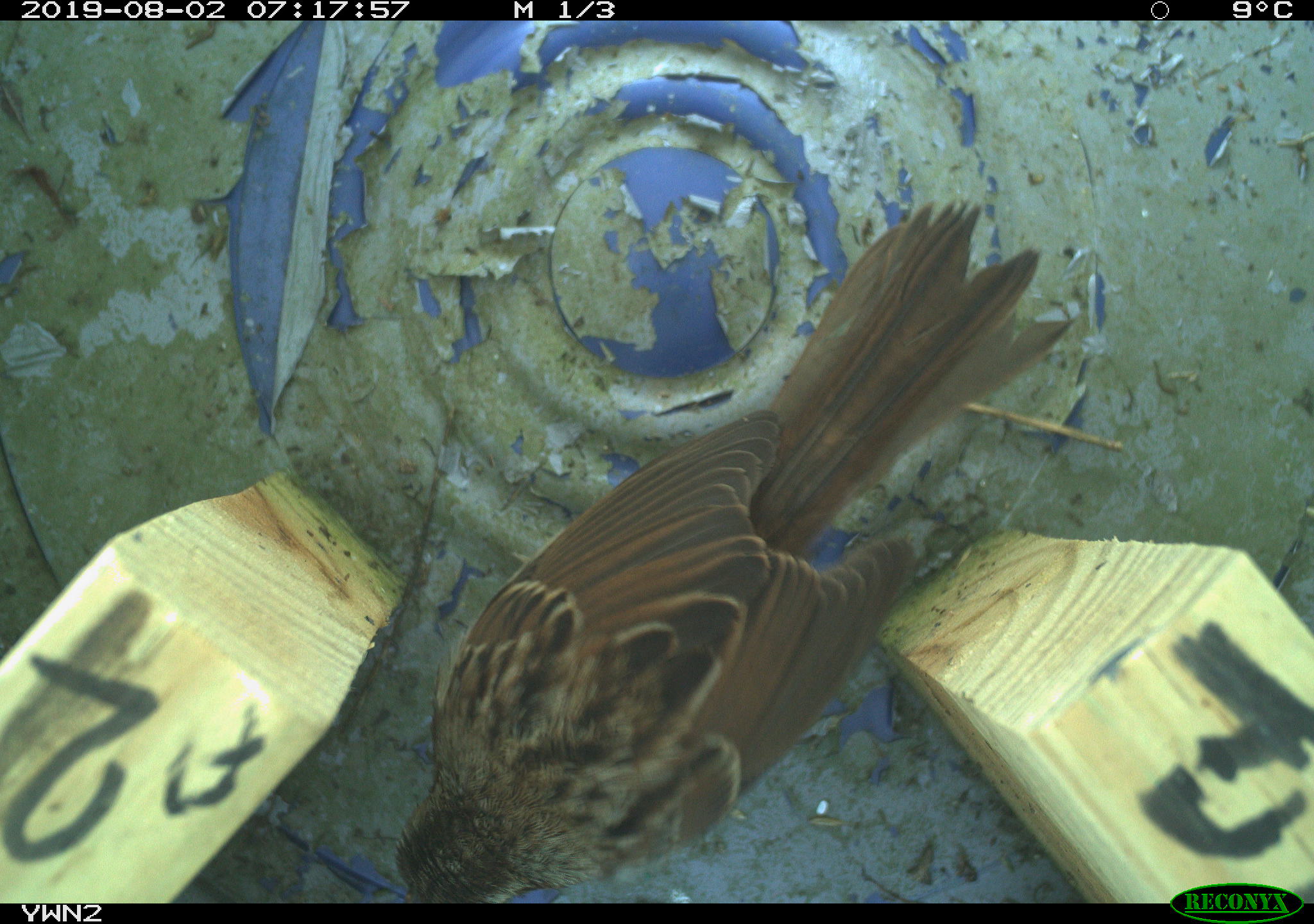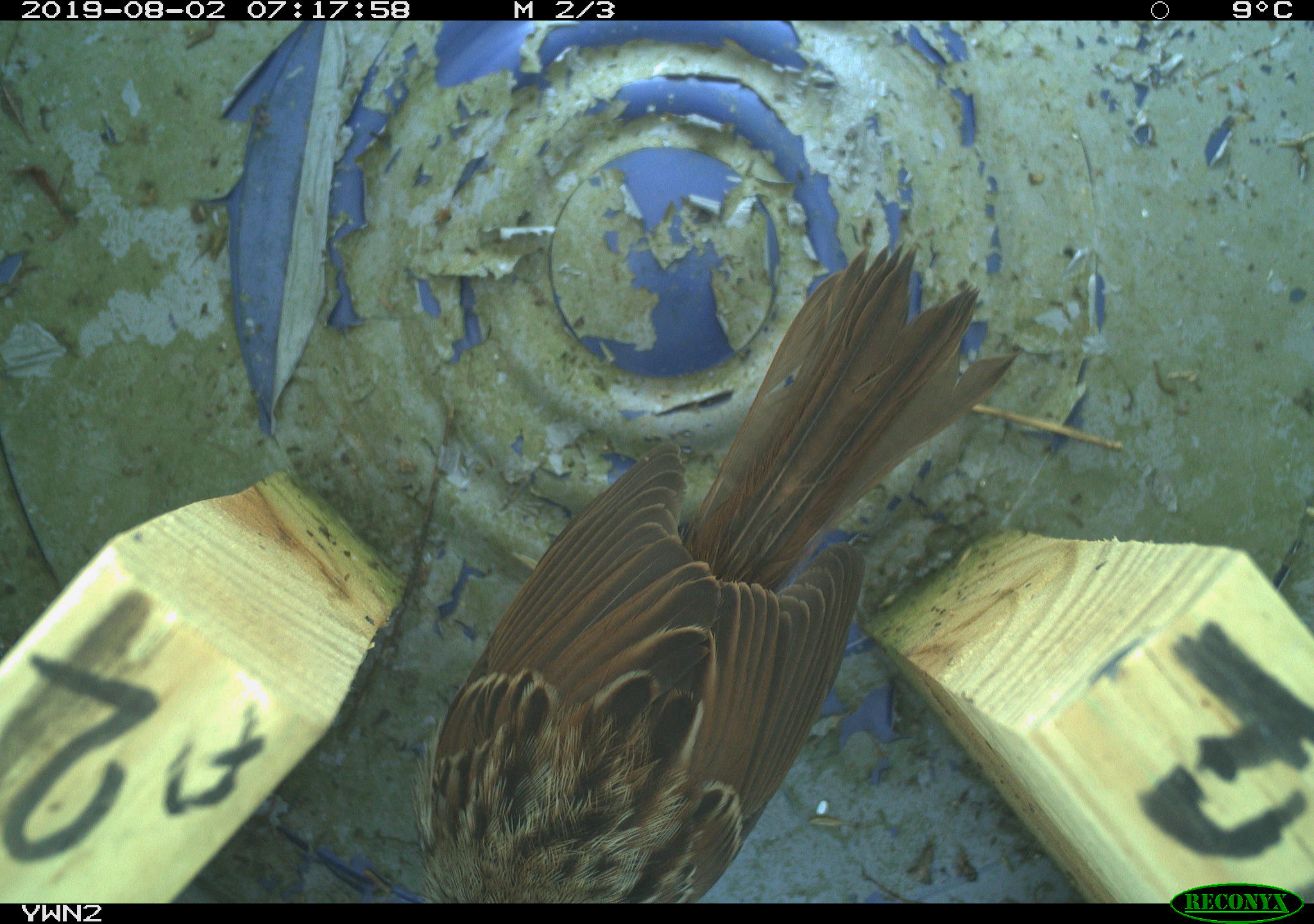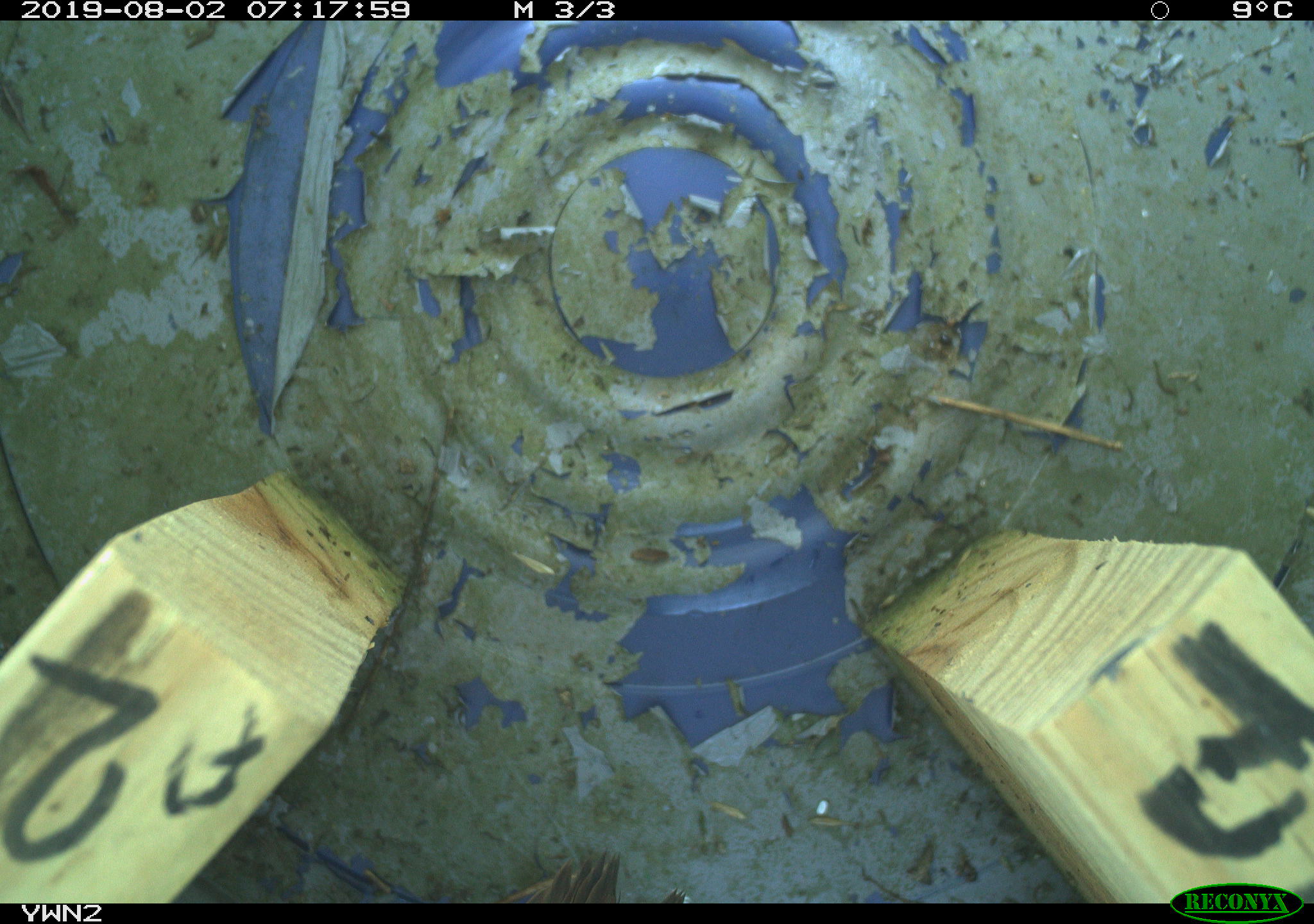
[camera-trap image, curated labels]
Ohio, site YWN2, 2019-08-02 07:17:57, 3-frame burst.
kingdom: Animalia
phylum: Chordata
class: Aves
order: Passeriformes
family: Passerellidae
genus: Melospiza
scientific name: Melospiza melodia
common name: song sparrow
Song sparrow (Melospiza melodia).